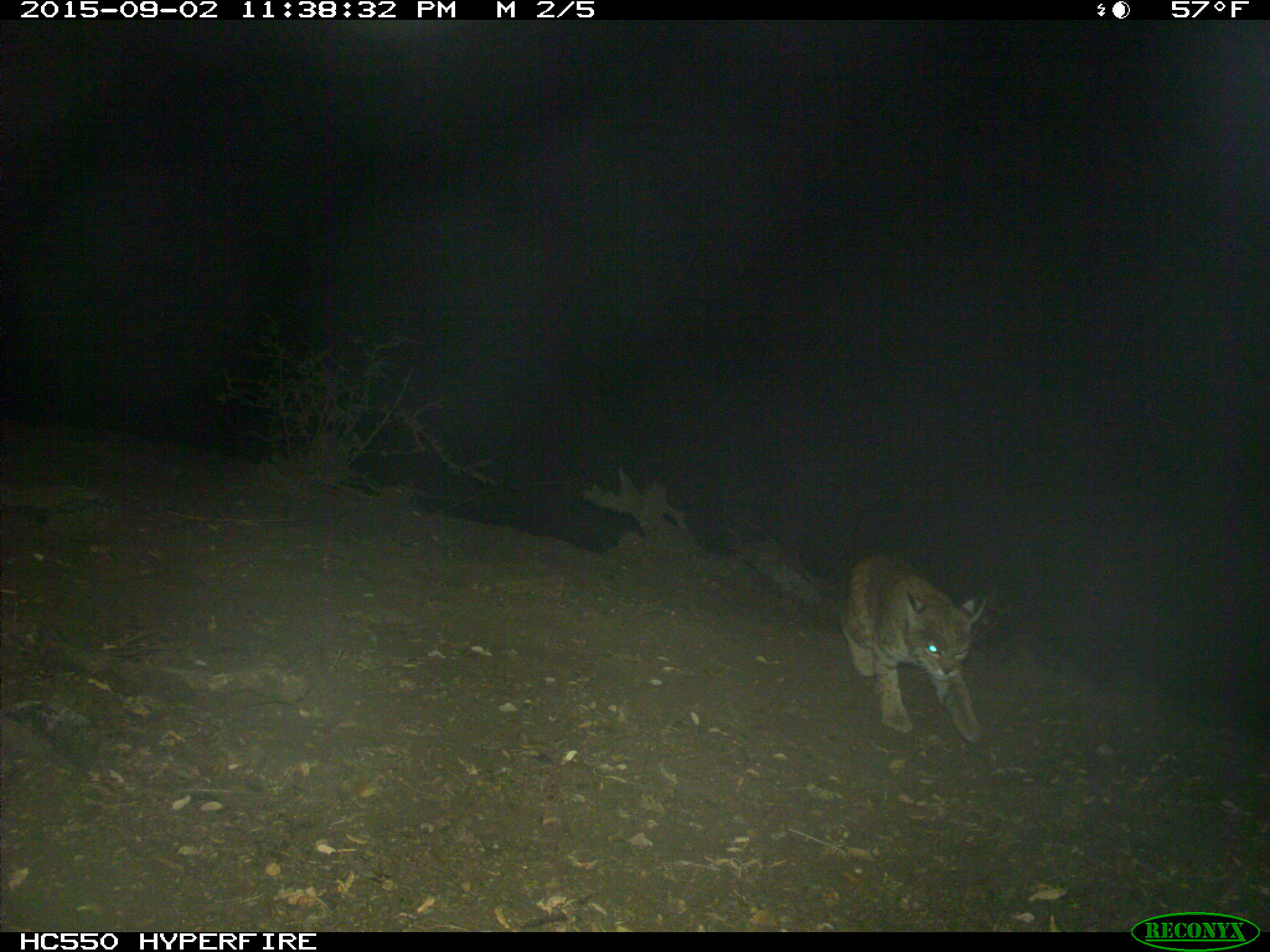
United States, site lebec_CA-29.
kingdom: Animalia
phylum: Chordata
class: Mammalia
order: Carnivora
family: Felidae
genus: Lynx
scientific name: Lynx rufus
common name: bobcat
Lynx rufus (bobcat).